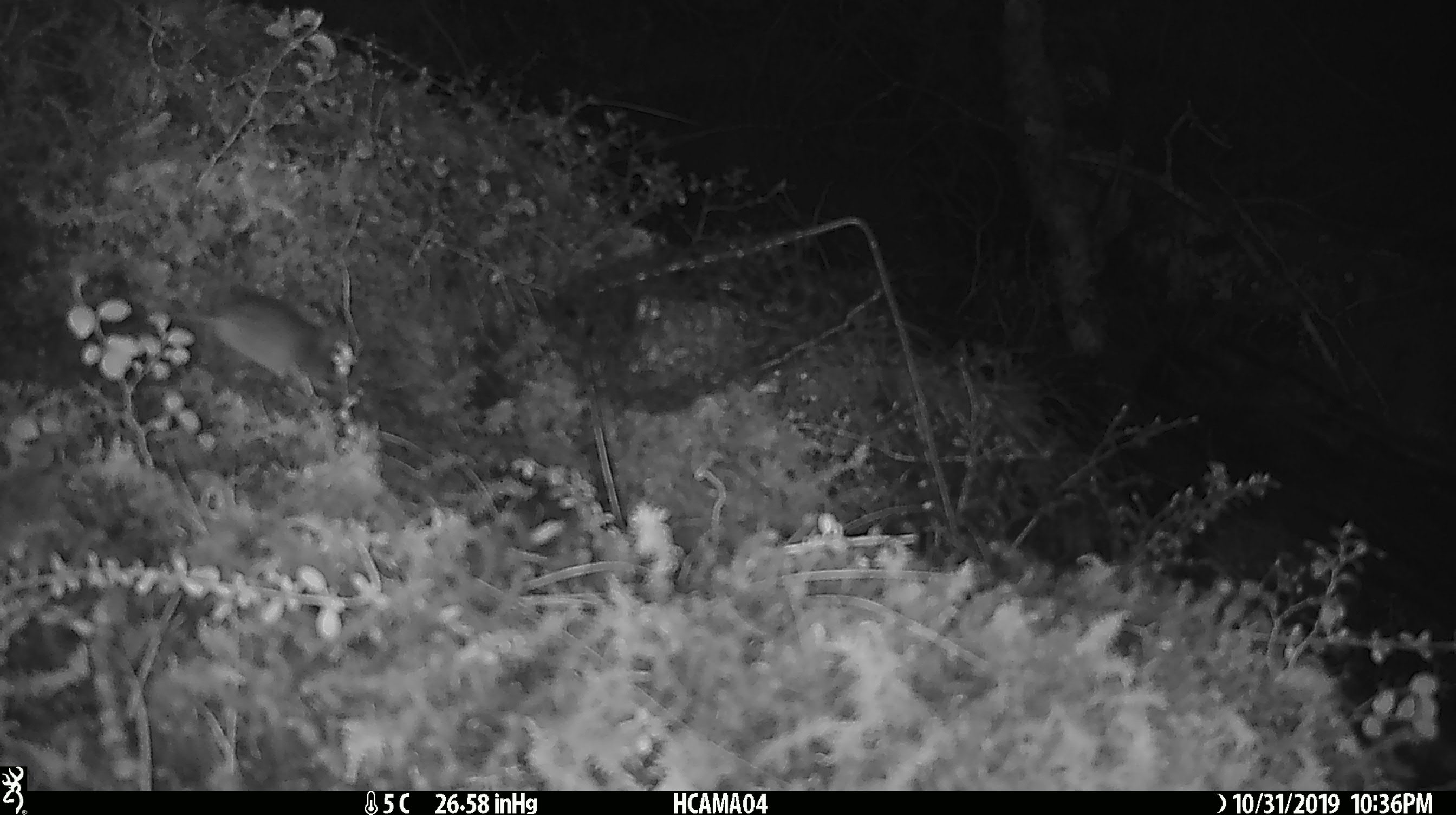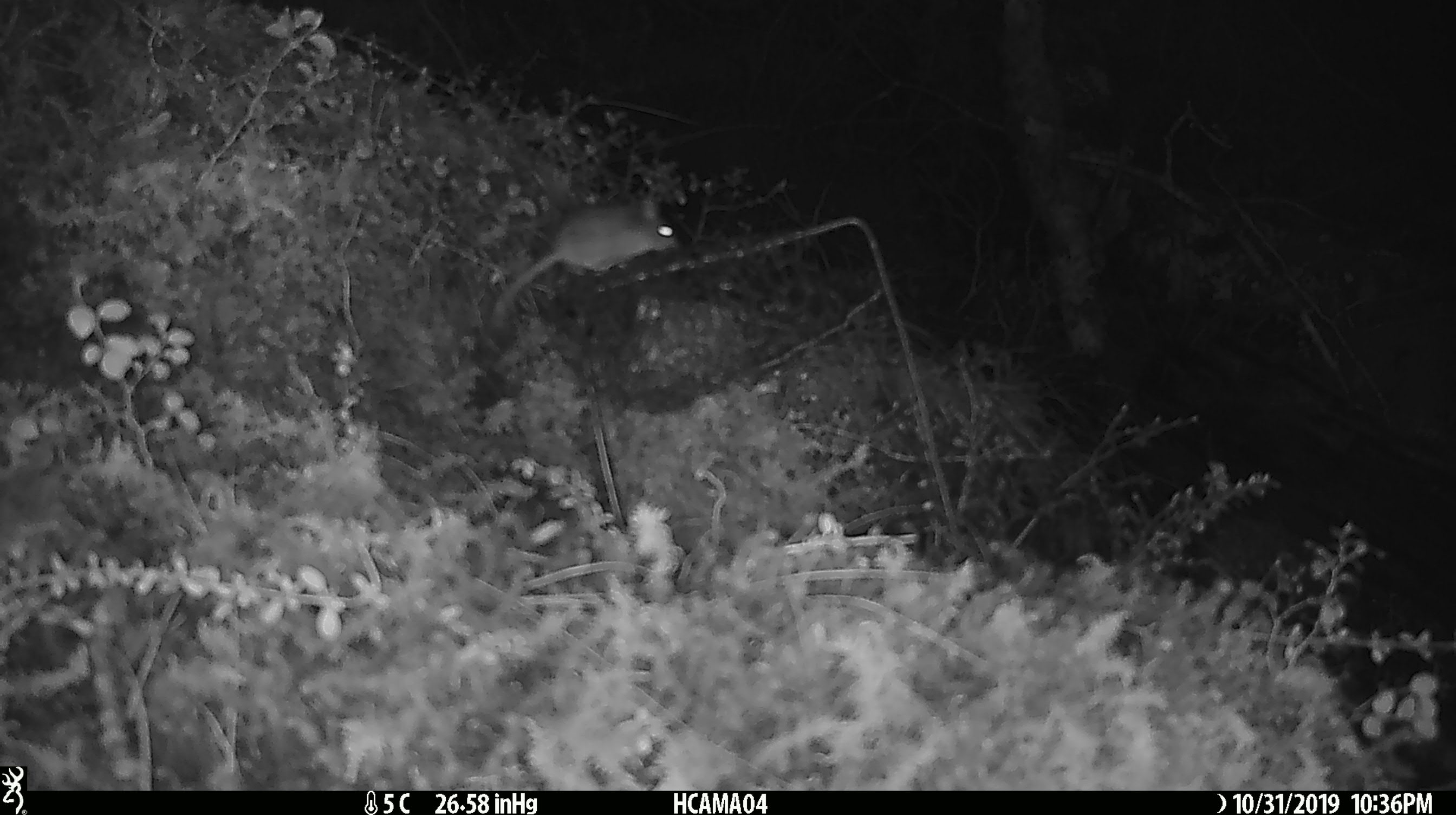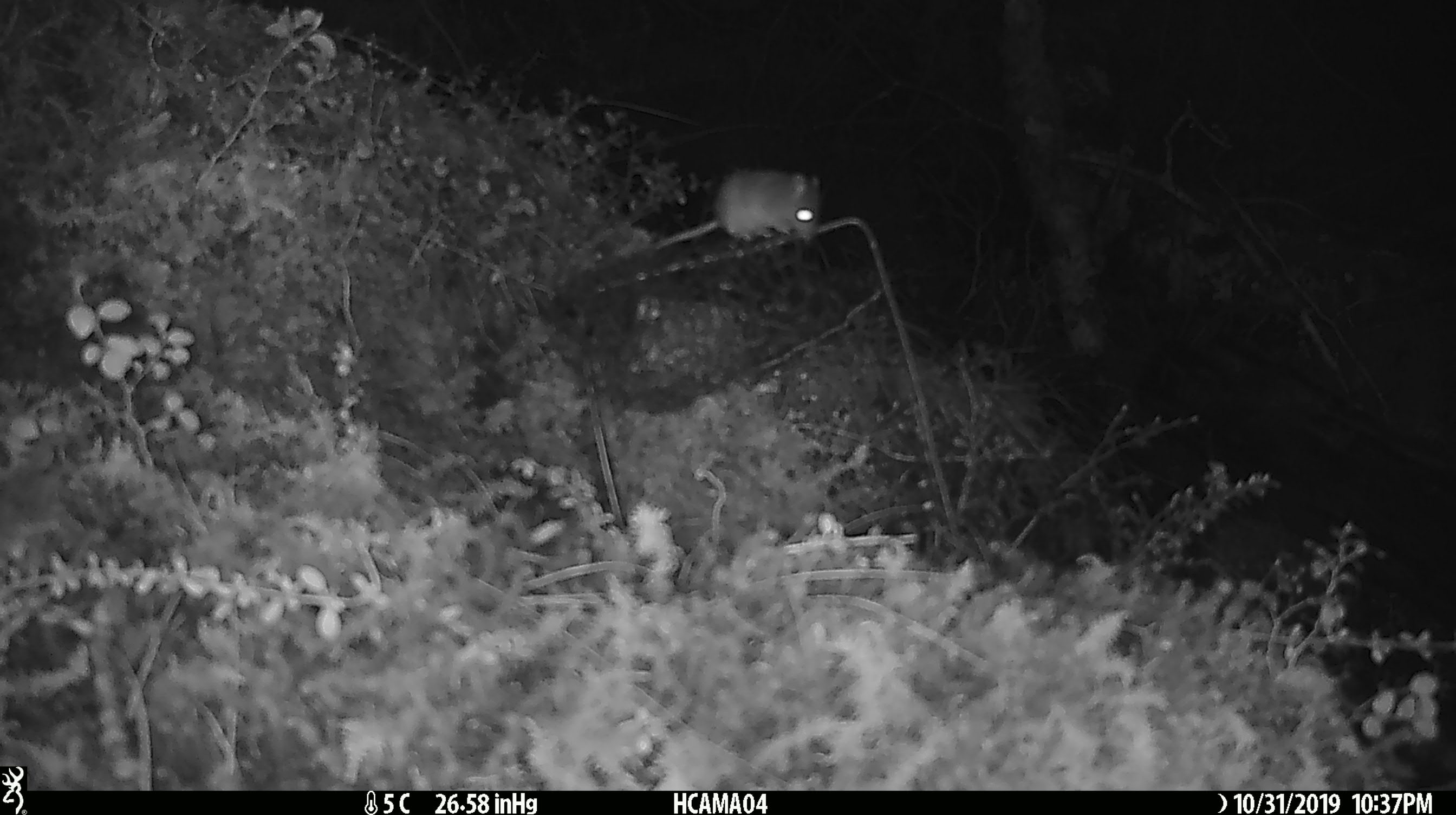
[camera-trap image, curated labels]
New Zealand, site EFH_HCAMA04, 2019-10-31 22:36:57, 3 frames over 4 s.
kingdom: Animalia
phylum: Chordata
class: Mammalia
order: Rodentia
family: Muridae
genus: Mus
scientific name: Mus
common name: mouse